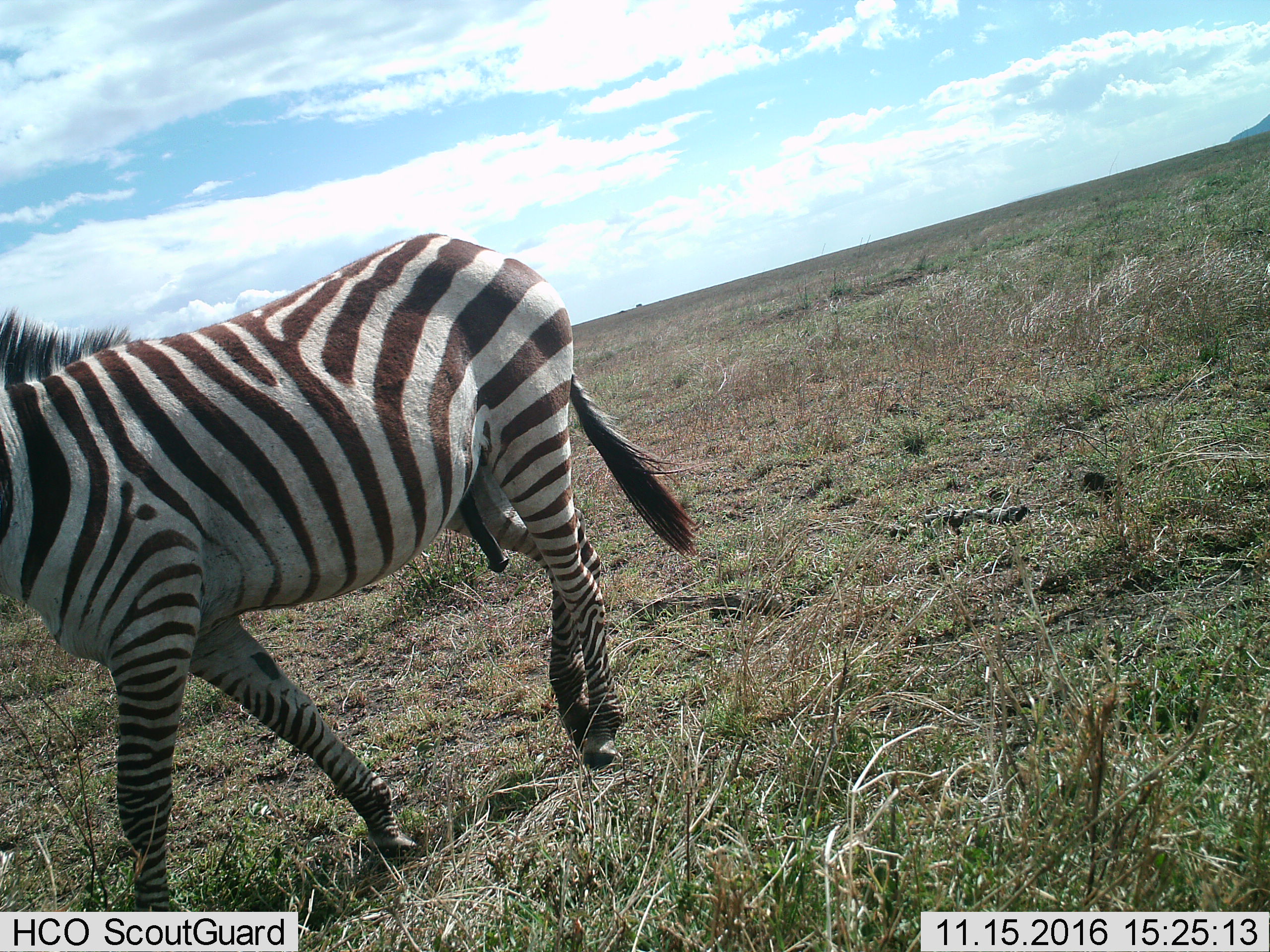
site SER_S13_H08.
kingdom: Animalia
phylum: Chordata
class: Mammalia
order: Perissodactyla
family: Equidae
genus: Equus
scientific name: Equus quagga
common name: plains zebra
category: zebraplains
Zebraplains (plains zebra) (Equus quagga), count 1. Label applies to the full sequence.